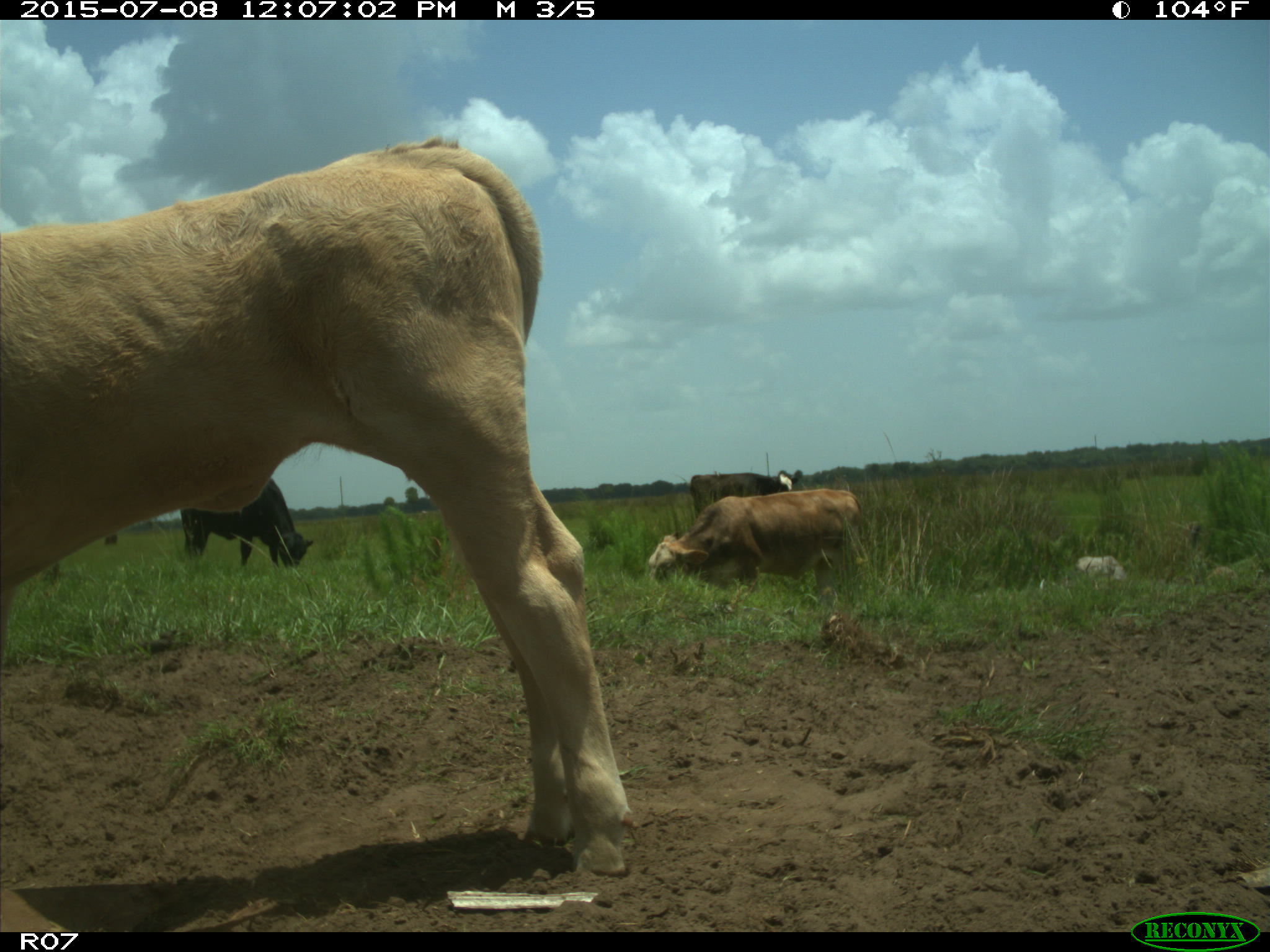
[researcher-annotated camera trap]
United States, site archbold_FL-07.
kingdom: Animalia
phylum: Chordata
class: Mammalia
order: Artiodactyla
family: Bovidae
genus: Bos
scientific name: Bos taurus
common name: domestic cow